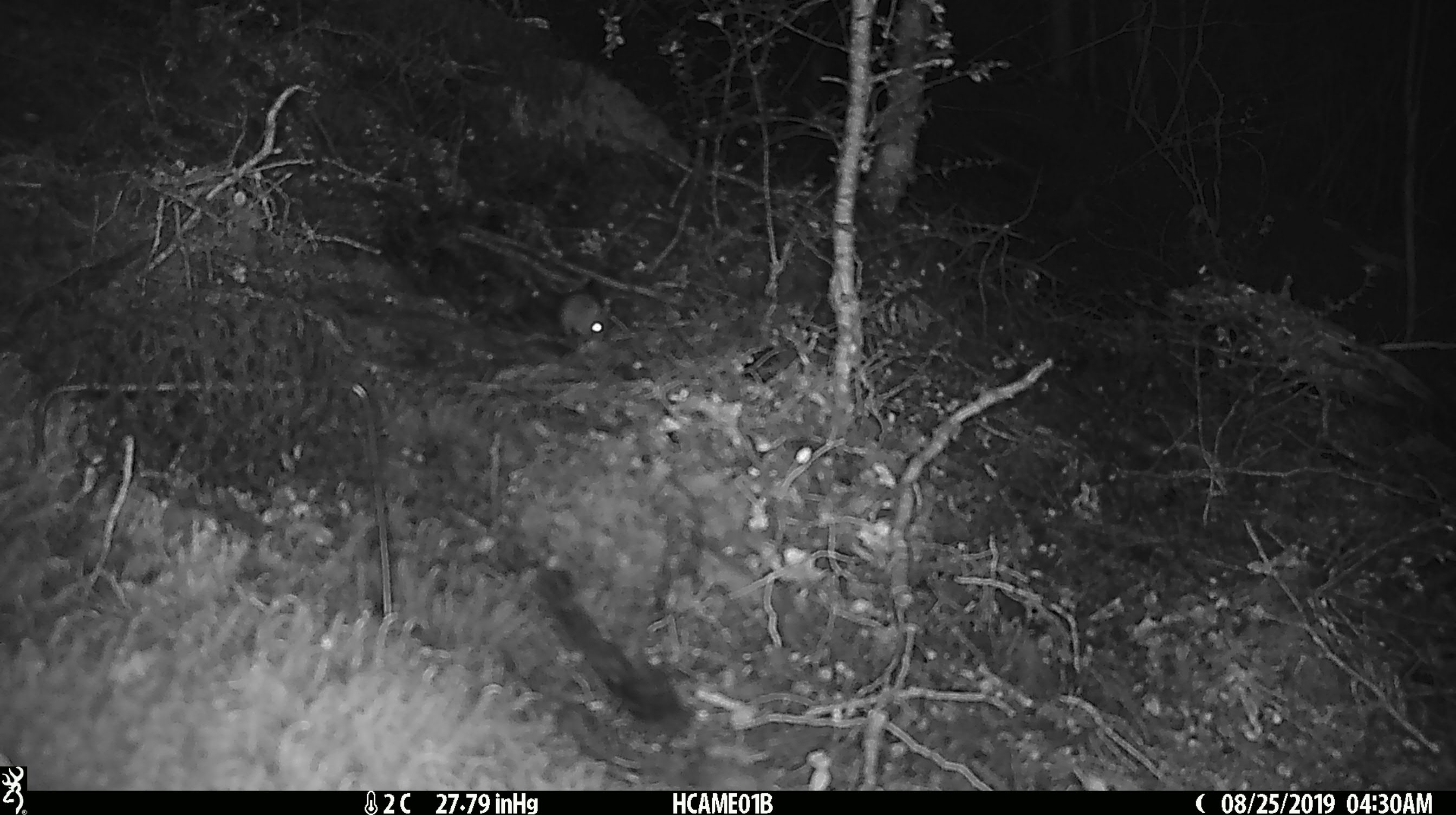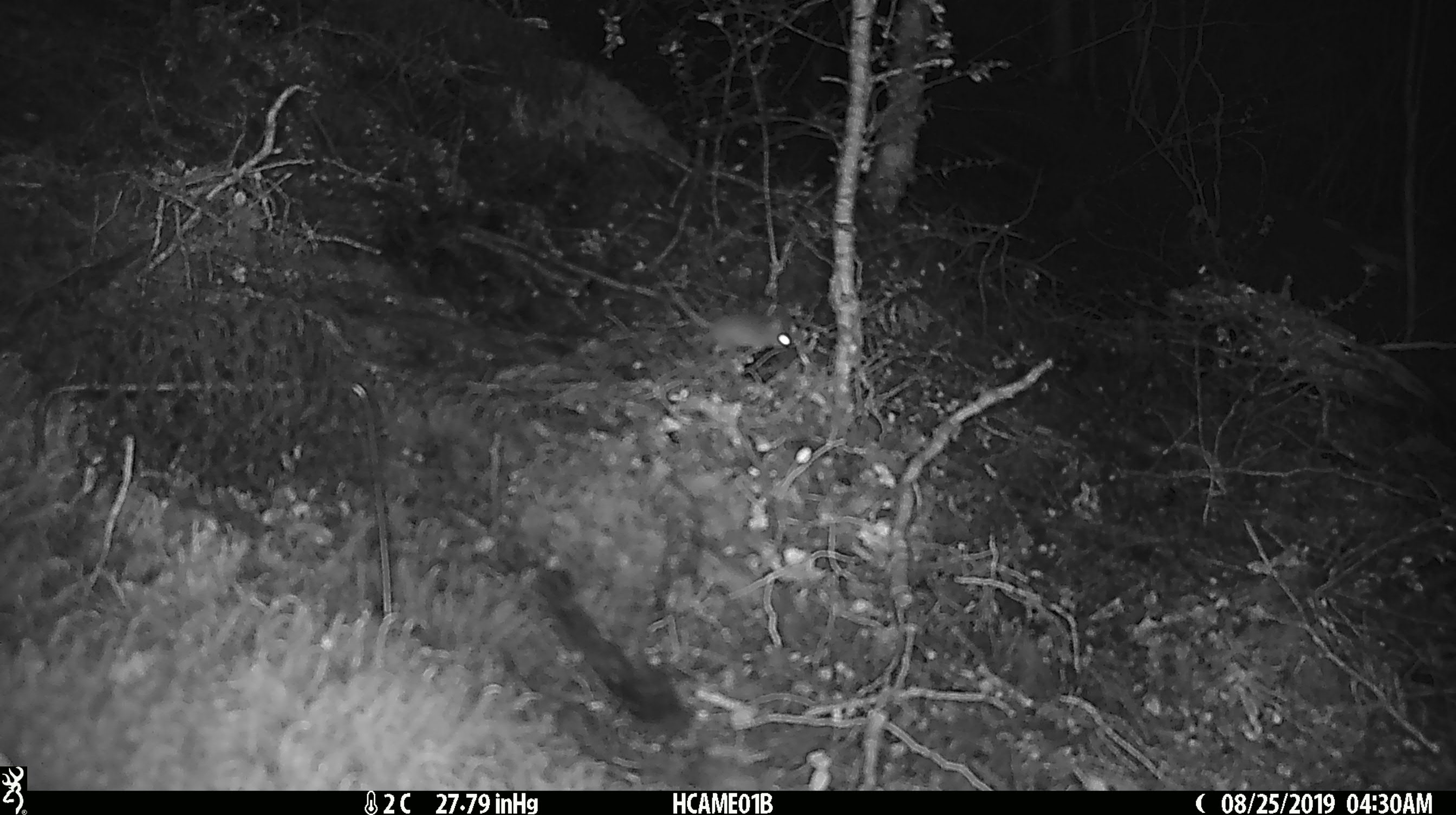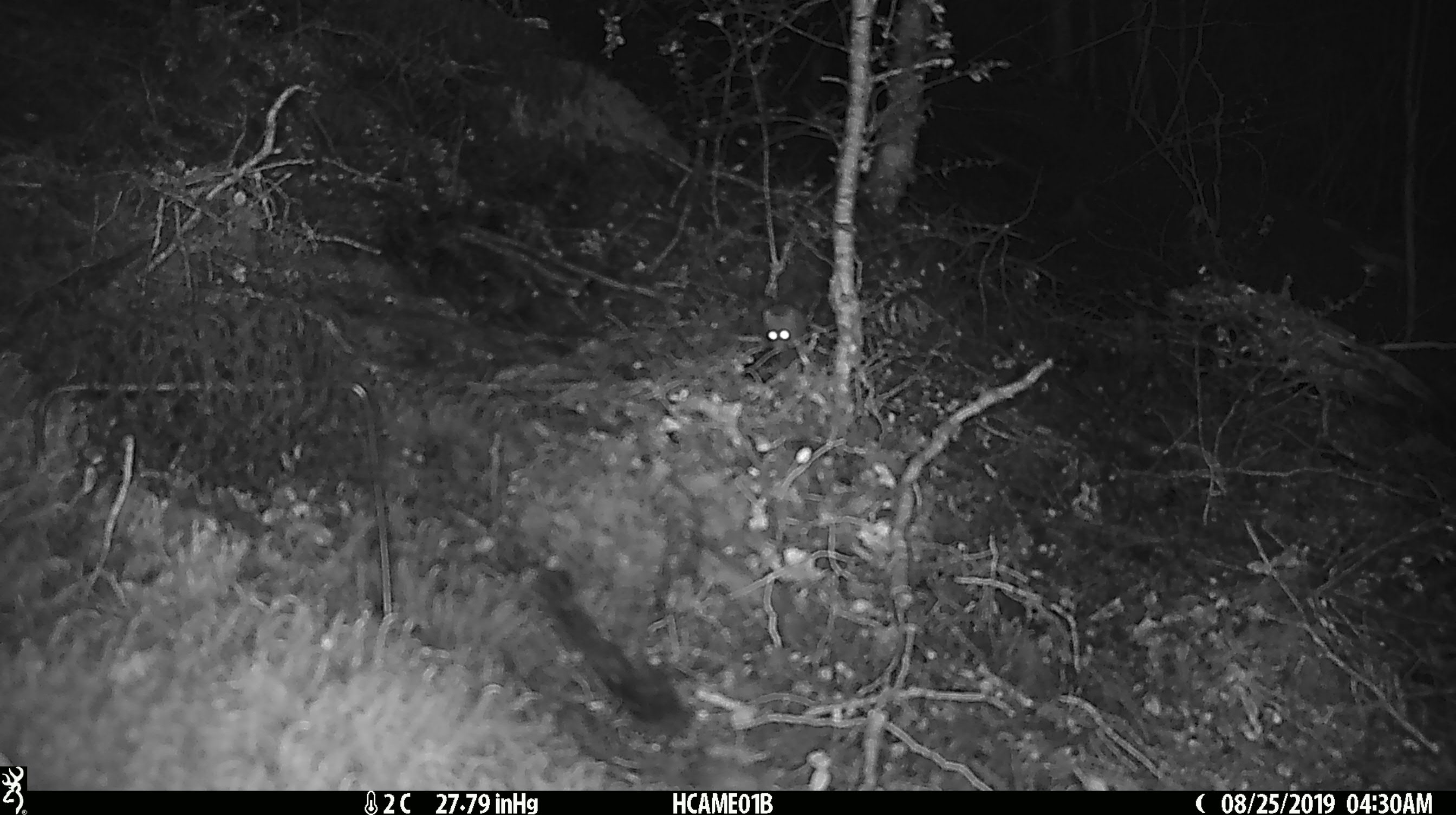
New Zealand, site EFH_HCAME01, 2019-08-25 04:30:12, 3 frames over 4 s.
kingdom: Animalia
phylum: Chordata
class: Mammalia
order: Rodentia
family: Muridae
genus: Mus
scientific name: Mus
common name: mouse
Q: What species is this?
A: Mouse (Mus).